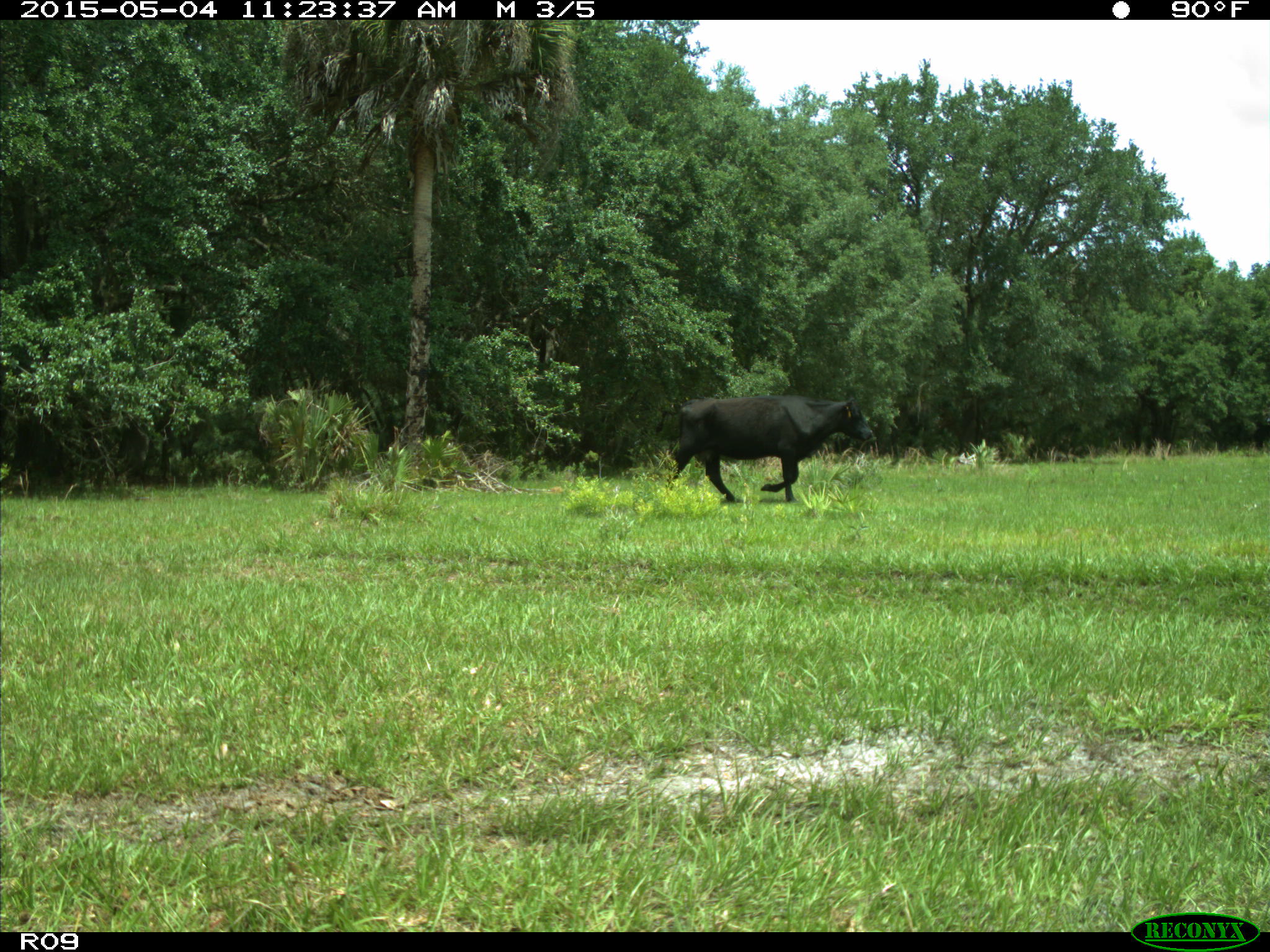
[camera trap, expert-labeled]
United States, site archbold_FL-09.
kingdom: Animalia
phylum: Chordata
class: Mammalia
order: Artiodactyla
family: Bovidae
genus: Bos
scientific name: Bos taurus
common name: domestic cow